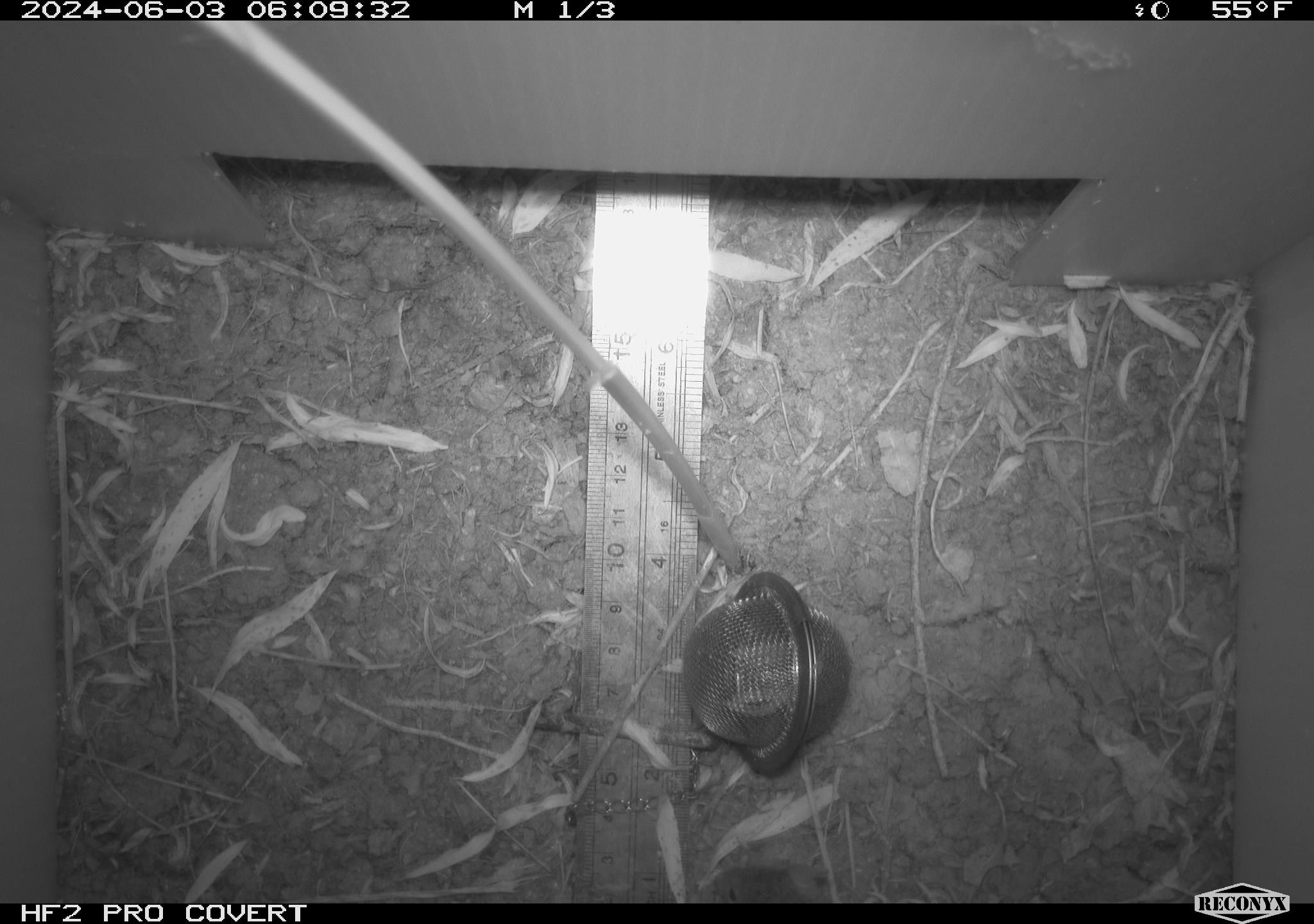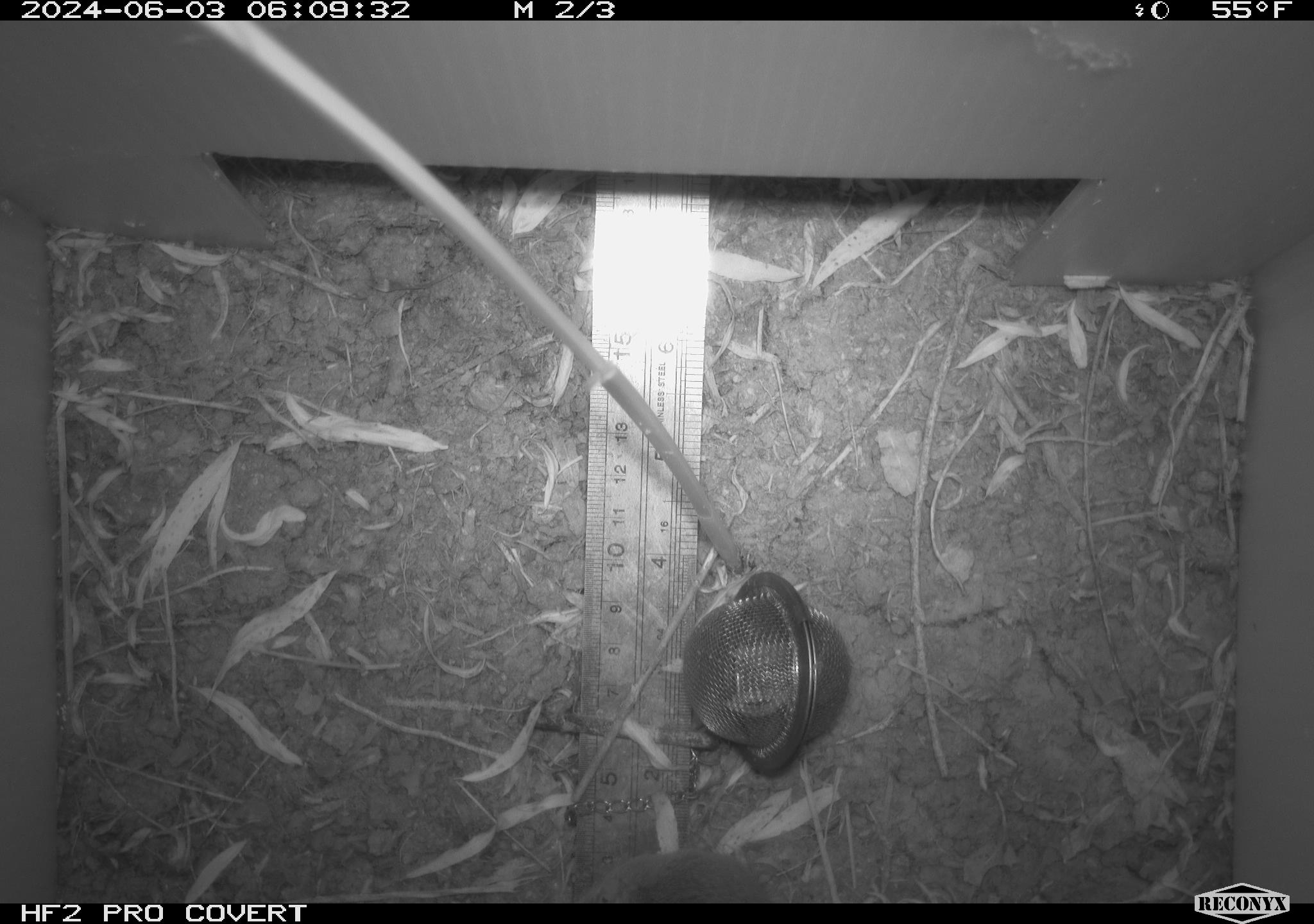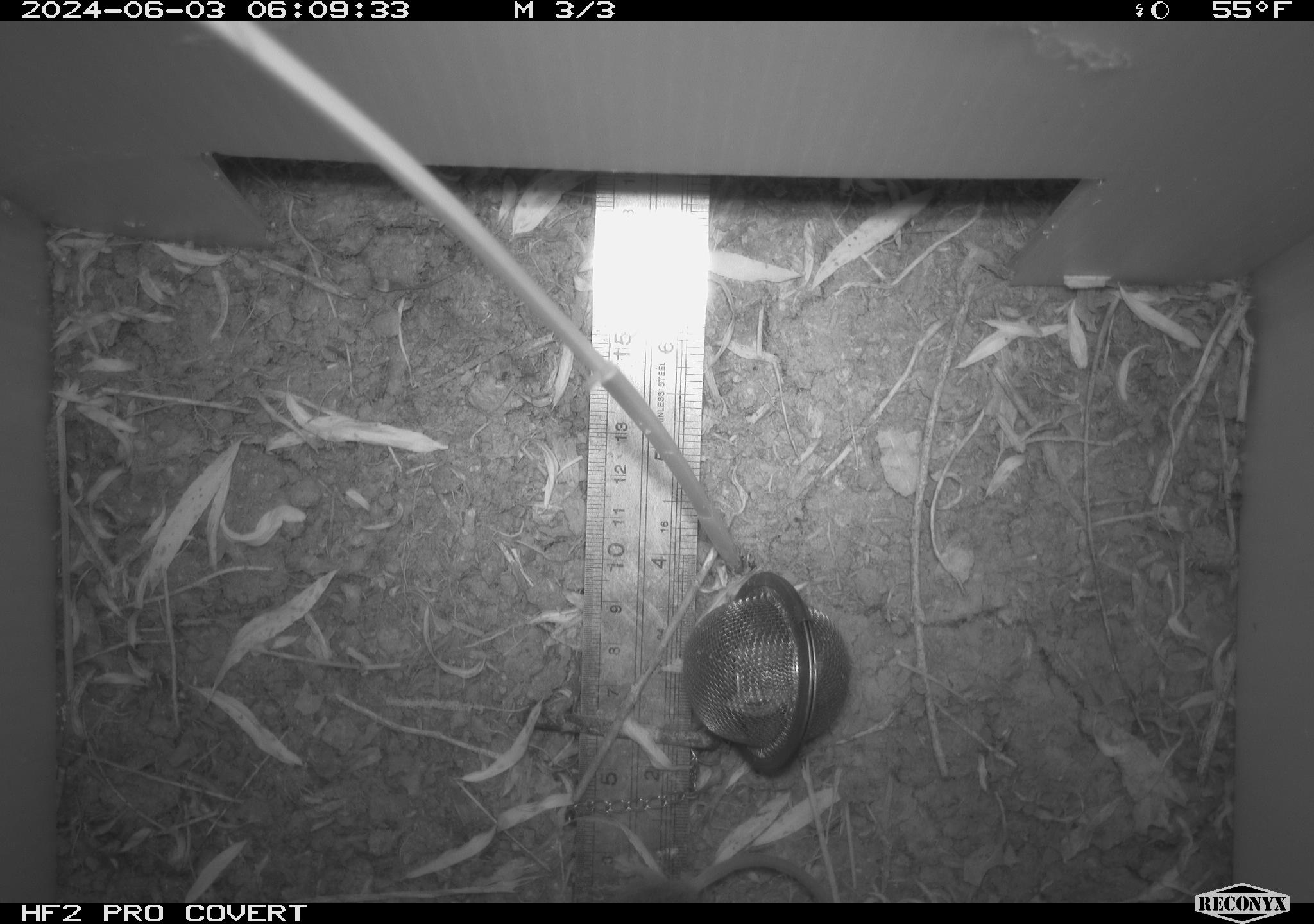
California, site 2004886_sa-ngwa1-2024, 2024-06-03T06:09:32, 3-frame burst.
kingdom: Animalia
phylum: Chordata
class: Mammalia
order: Rodentia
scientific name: Rodentia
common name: mouse species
Mouse species (Rodentia).